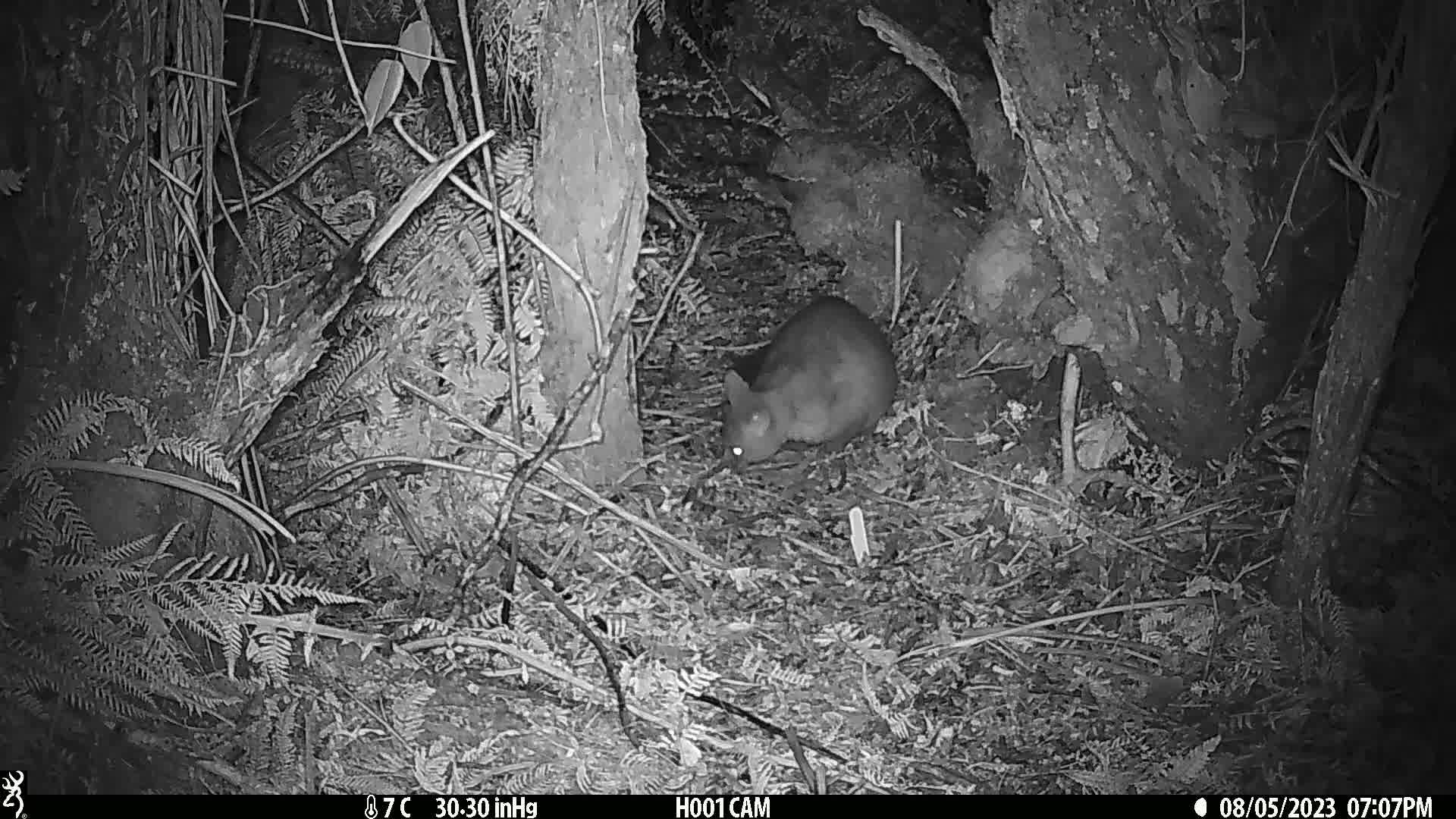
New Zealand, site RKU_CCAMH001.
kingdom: Animalia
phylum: Chordata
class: Mammalia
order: Diprotodontia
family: Phalangeridae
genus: Trichosurus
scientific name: Trichosurus vulpecula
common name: common brushtail possum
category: possum